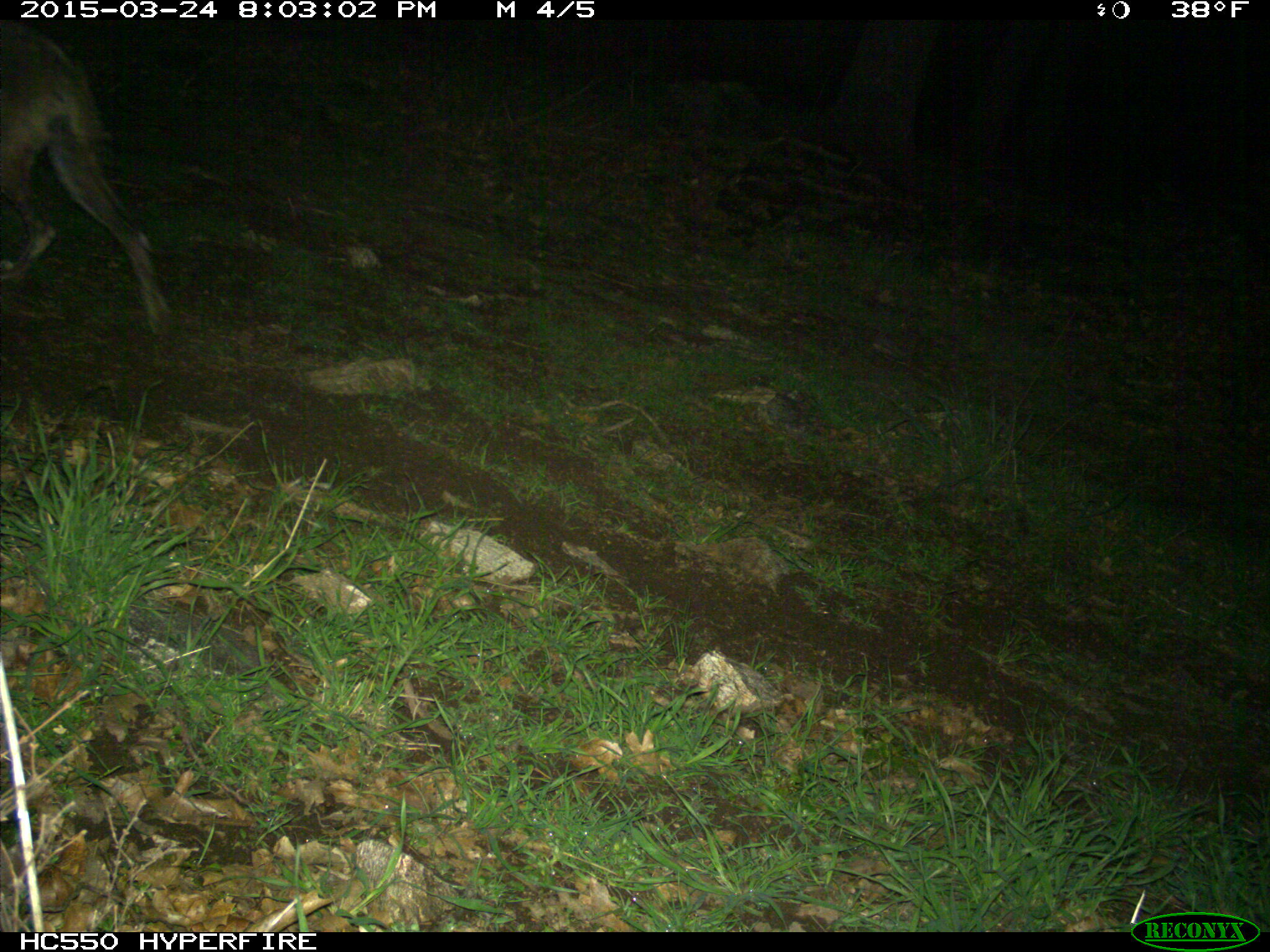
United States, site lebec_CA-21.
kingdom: Animalia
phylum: Chordata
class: Mammalia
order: Carnivora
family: Canidae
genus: Canis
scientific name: Canis latrans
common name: coyote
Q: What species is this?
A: Canis latrans (coyote).